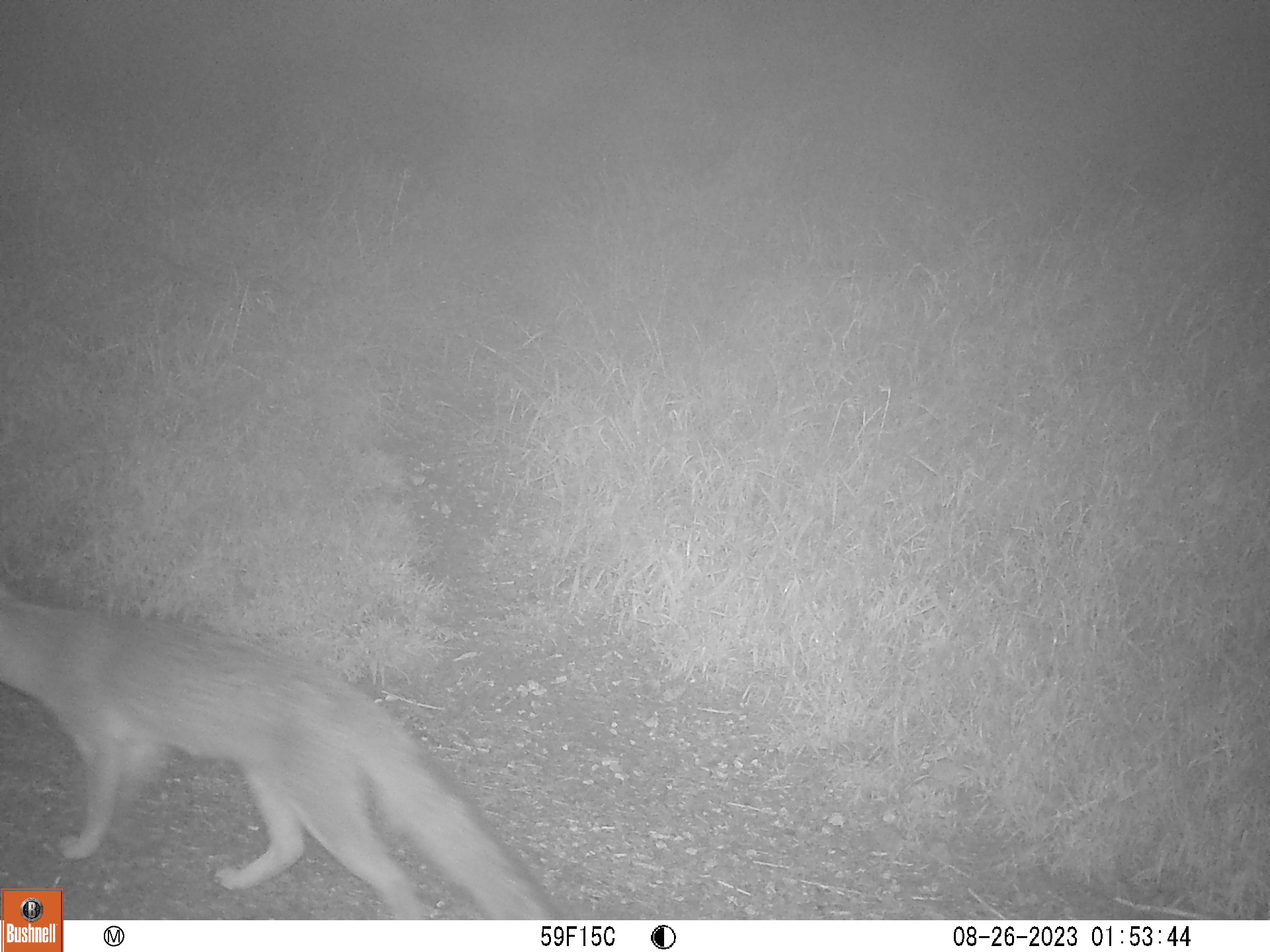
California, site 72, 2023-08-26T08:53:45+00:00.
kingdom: Animalia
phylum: Chordata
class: Mammalia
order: Carnivora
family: Canidae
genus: Urocyon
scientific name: Urocyon cinereoargenteus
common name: gray fox